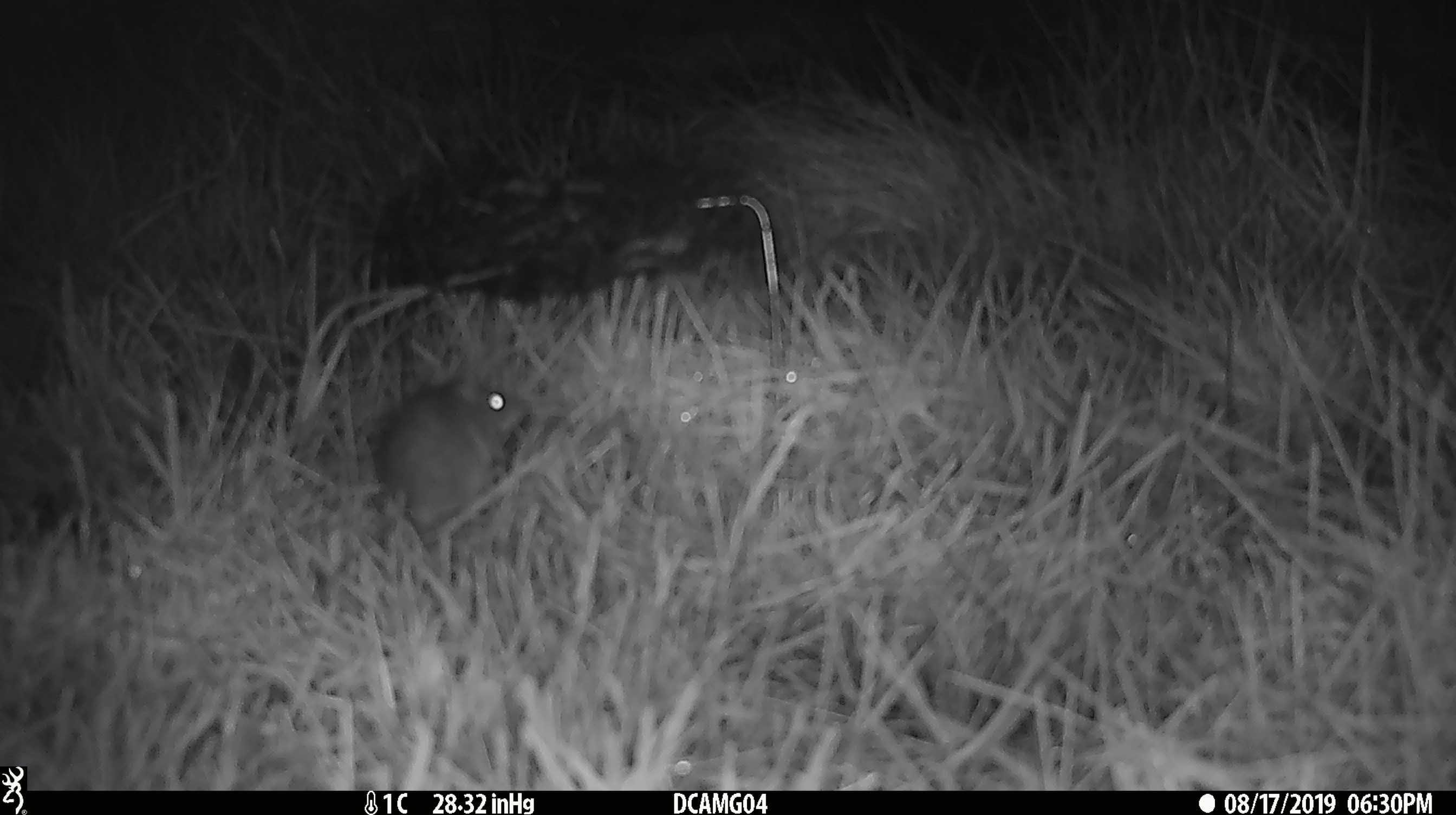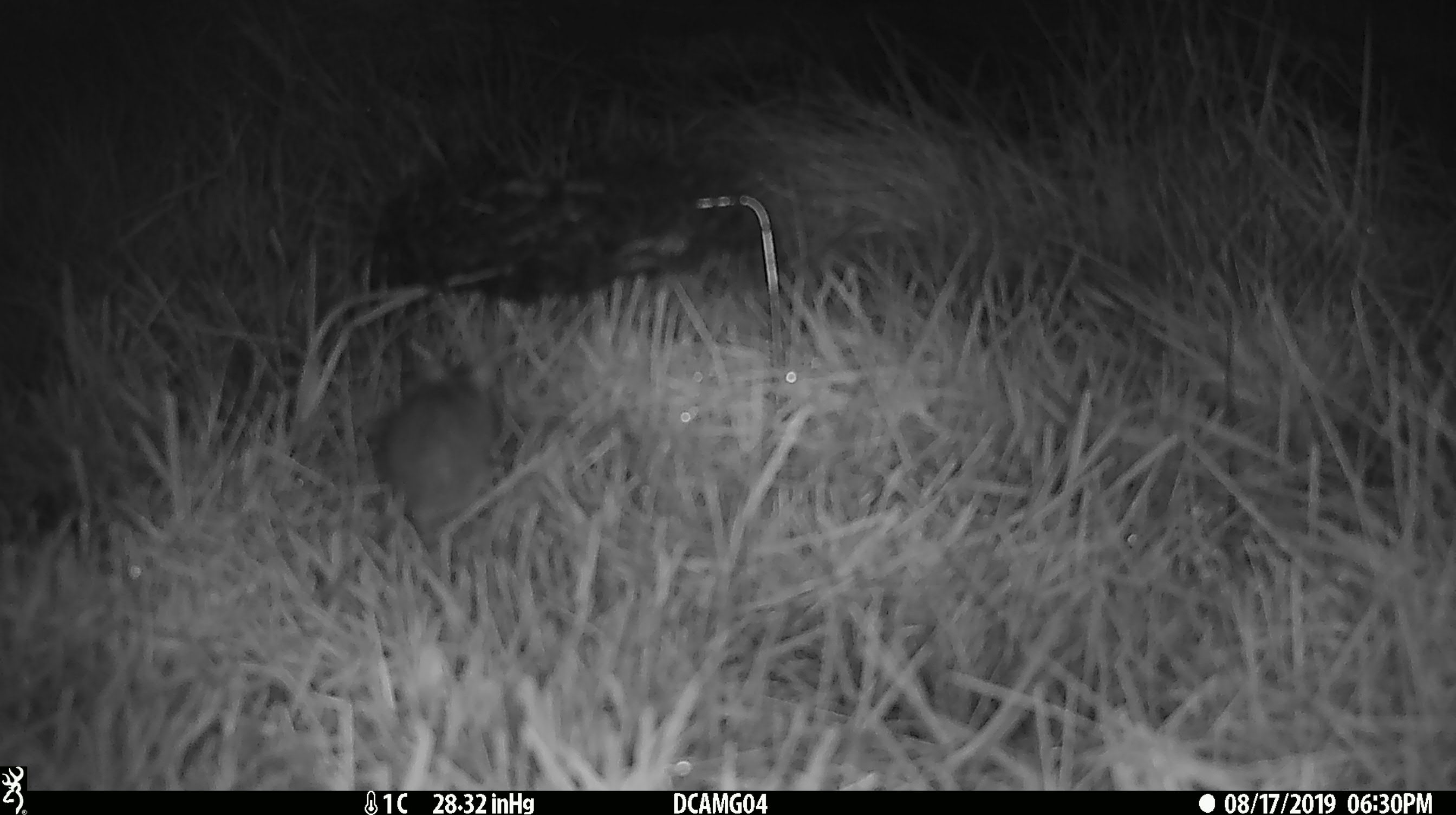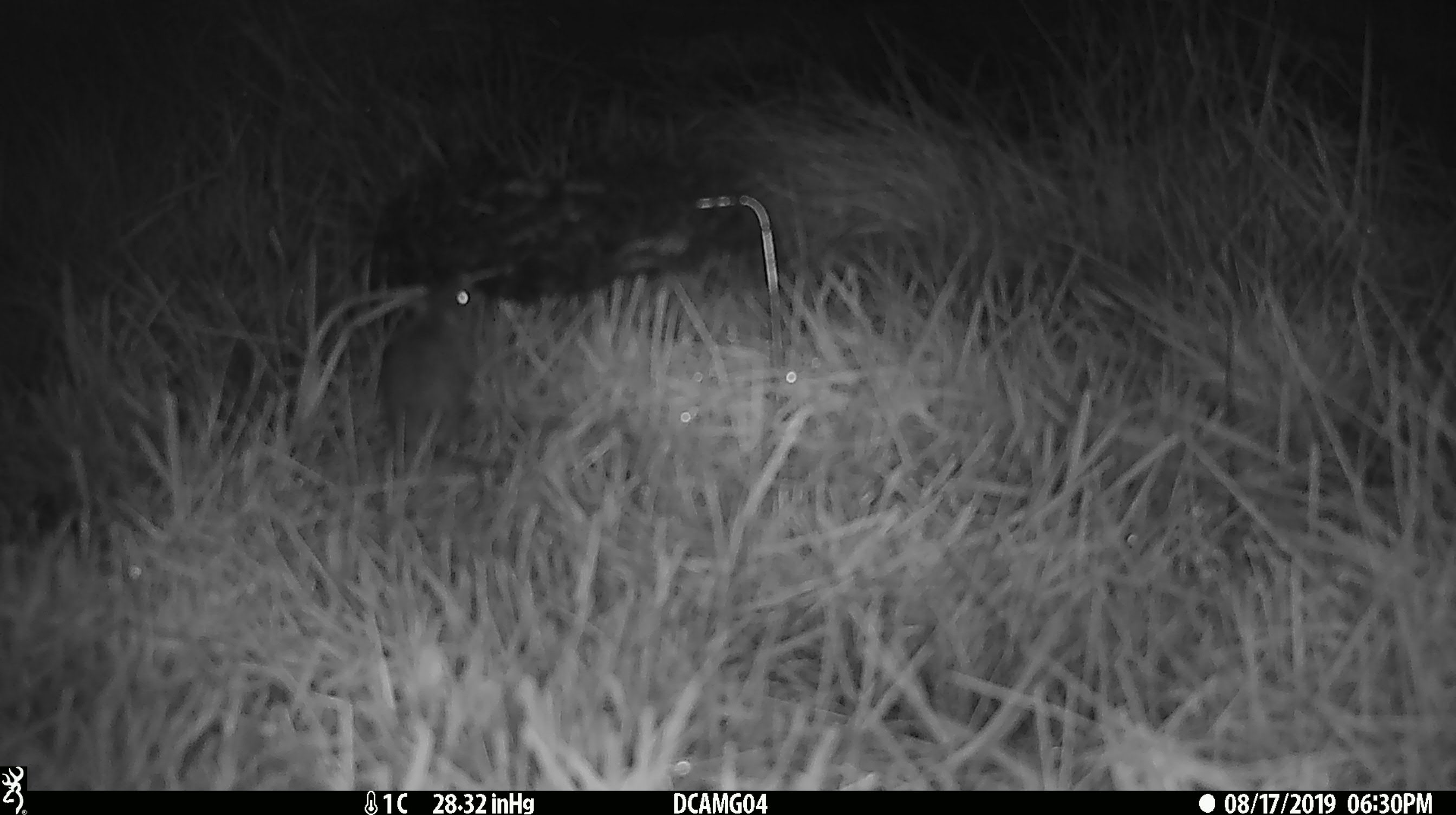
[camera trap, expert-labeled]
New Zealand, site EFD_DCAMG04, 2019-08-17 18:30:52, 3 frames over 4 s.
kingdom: Animalia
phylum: Chordata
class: Mammalia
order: Rodentia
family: Muridae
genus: Mus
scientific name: Mus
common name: mouse